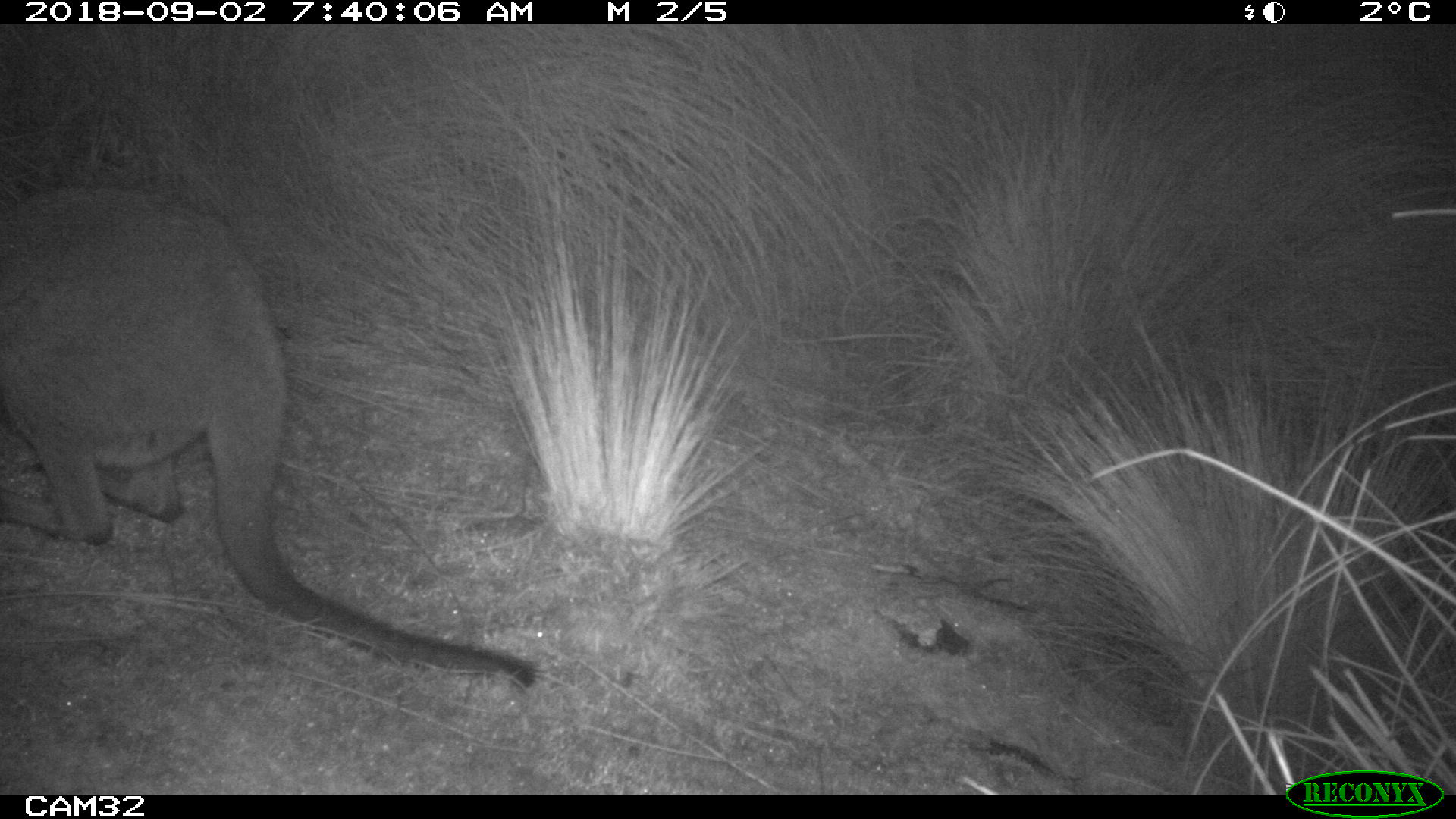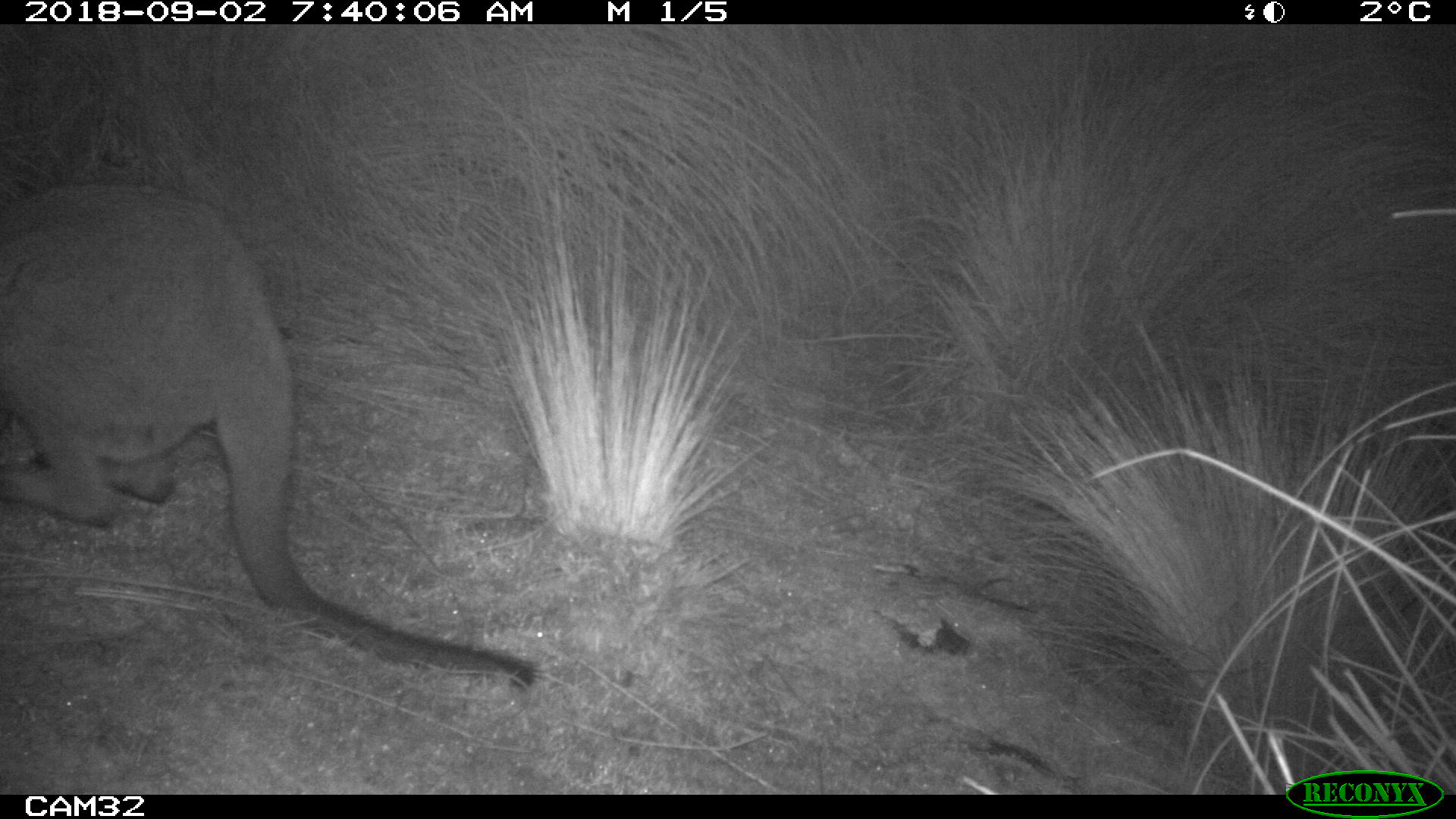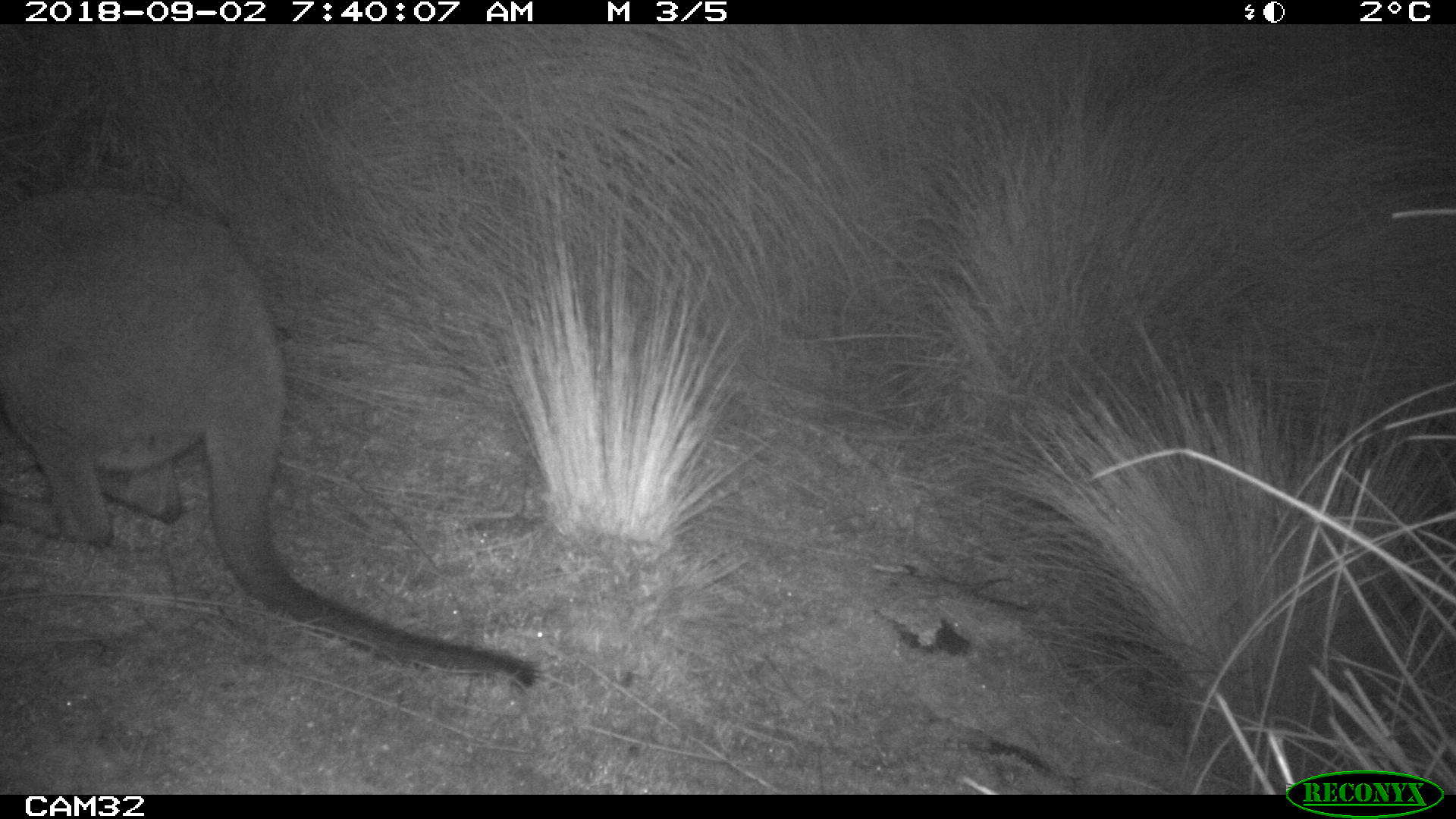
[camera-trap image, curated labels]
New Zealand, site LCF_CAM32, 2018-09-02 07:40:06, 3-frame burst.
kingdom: Animalia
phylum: Chordata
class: Mammalia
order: Diprotodontia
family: Macropodidae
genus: Notamacropus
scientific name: Notamacropus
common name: wallaby